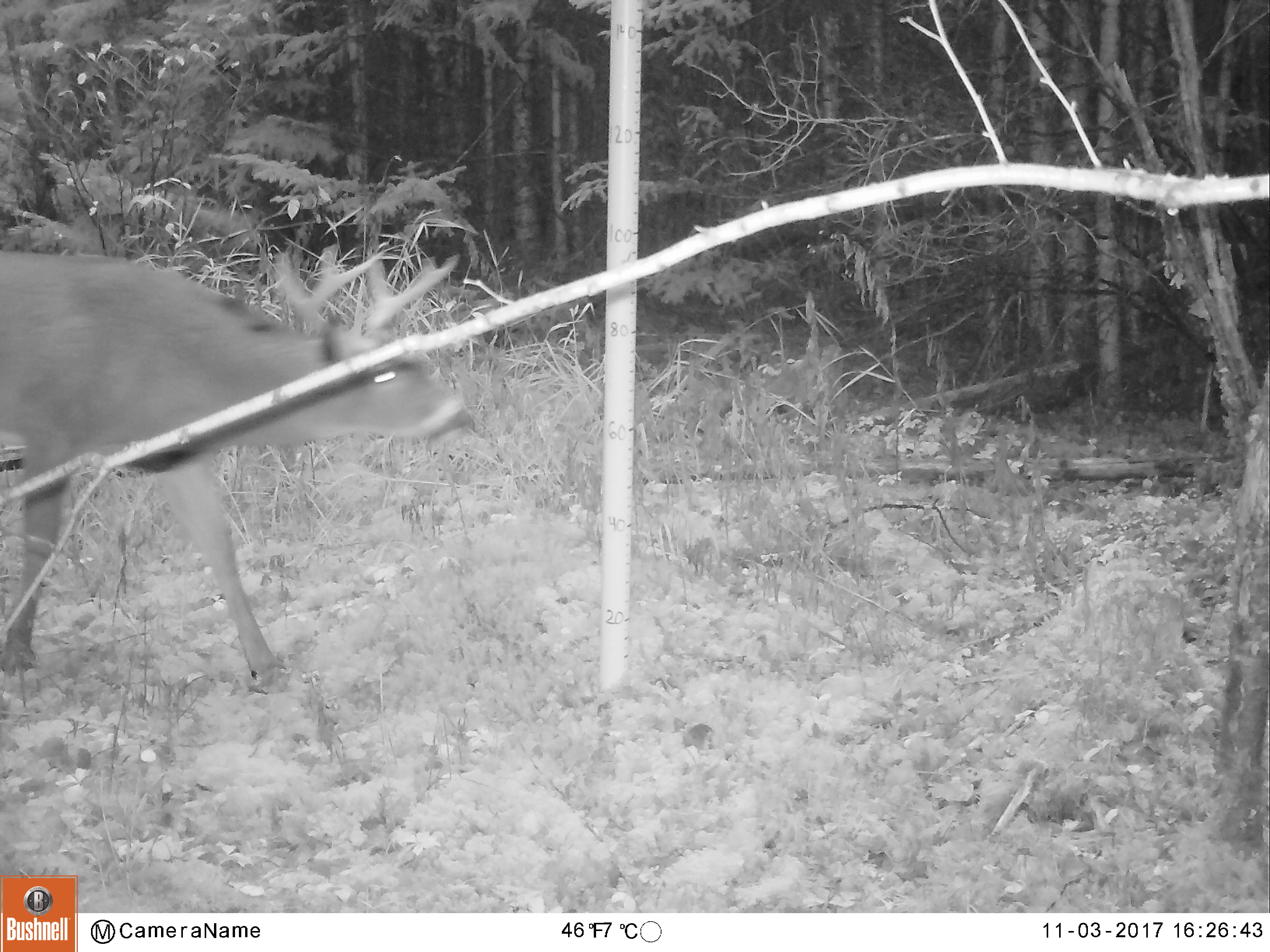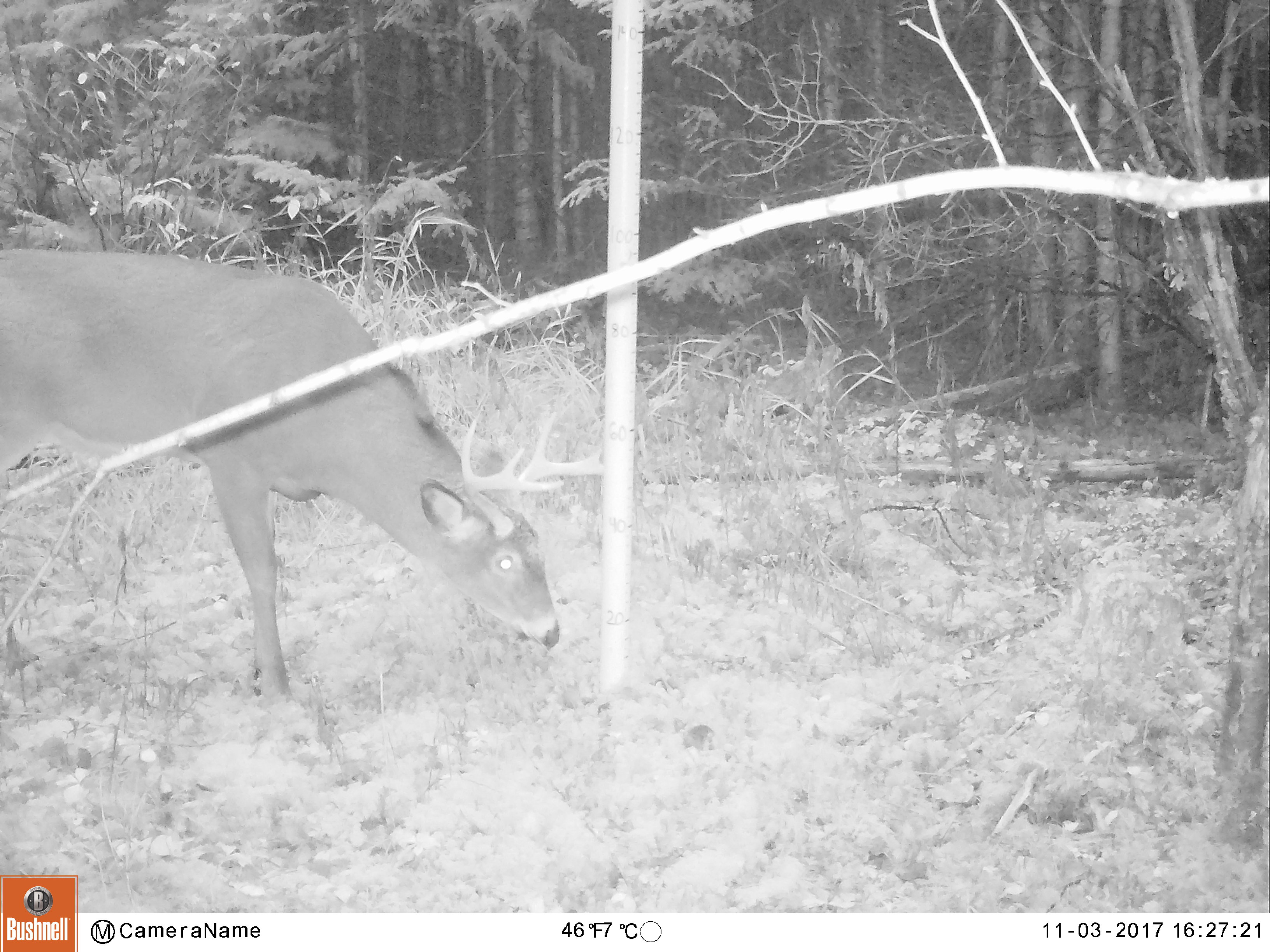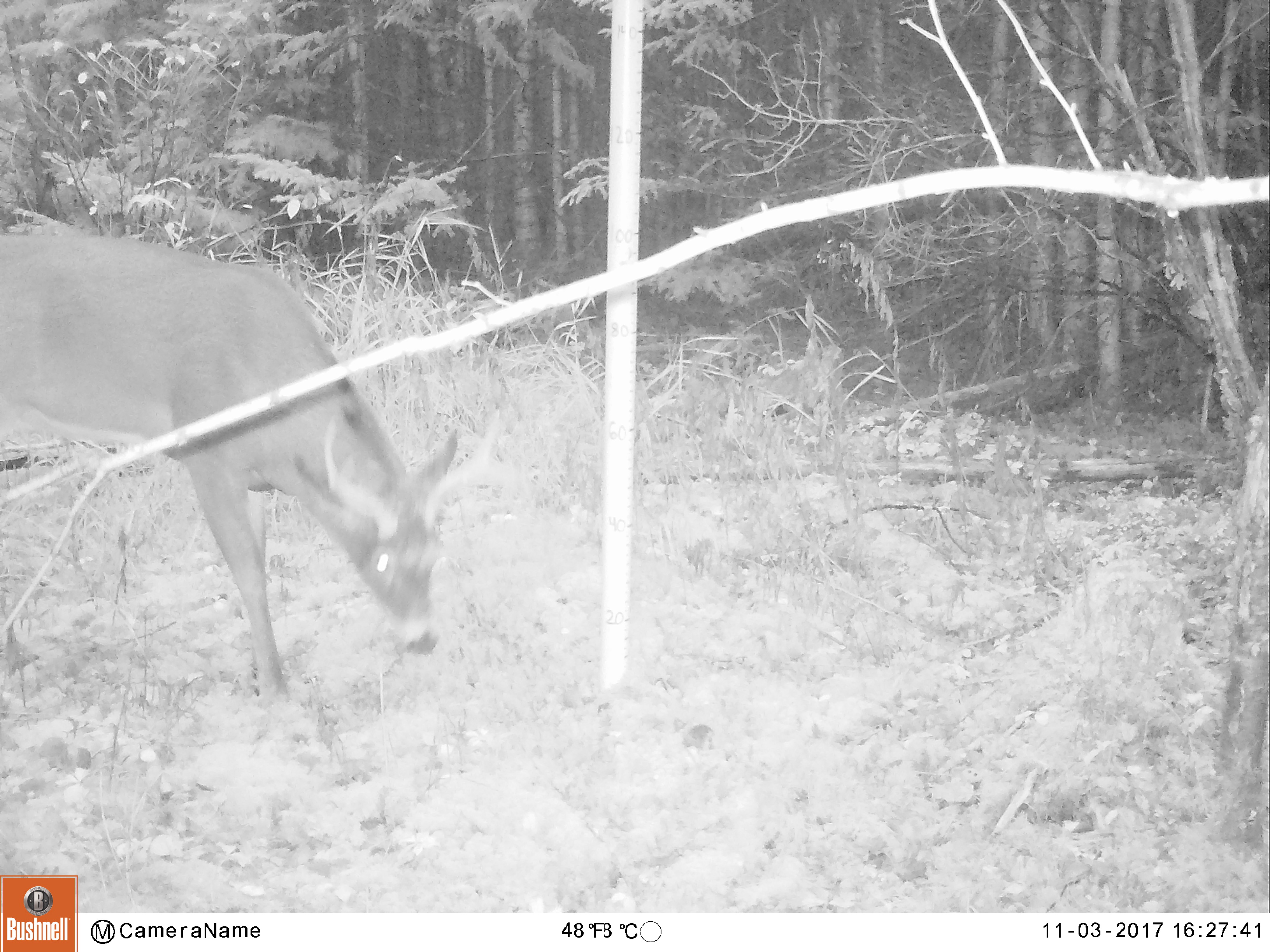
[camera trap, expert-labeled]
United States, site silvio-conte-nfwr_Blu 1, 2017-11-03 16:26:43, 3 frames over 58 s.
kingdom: Animalia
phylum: Chordata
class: Mammalia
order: Artiodactyla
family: Cervidae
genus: Odocoileus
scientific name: Odocoileus virginianus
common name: white-tailed deer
White-tailed deer (Odocoileus virginianus).